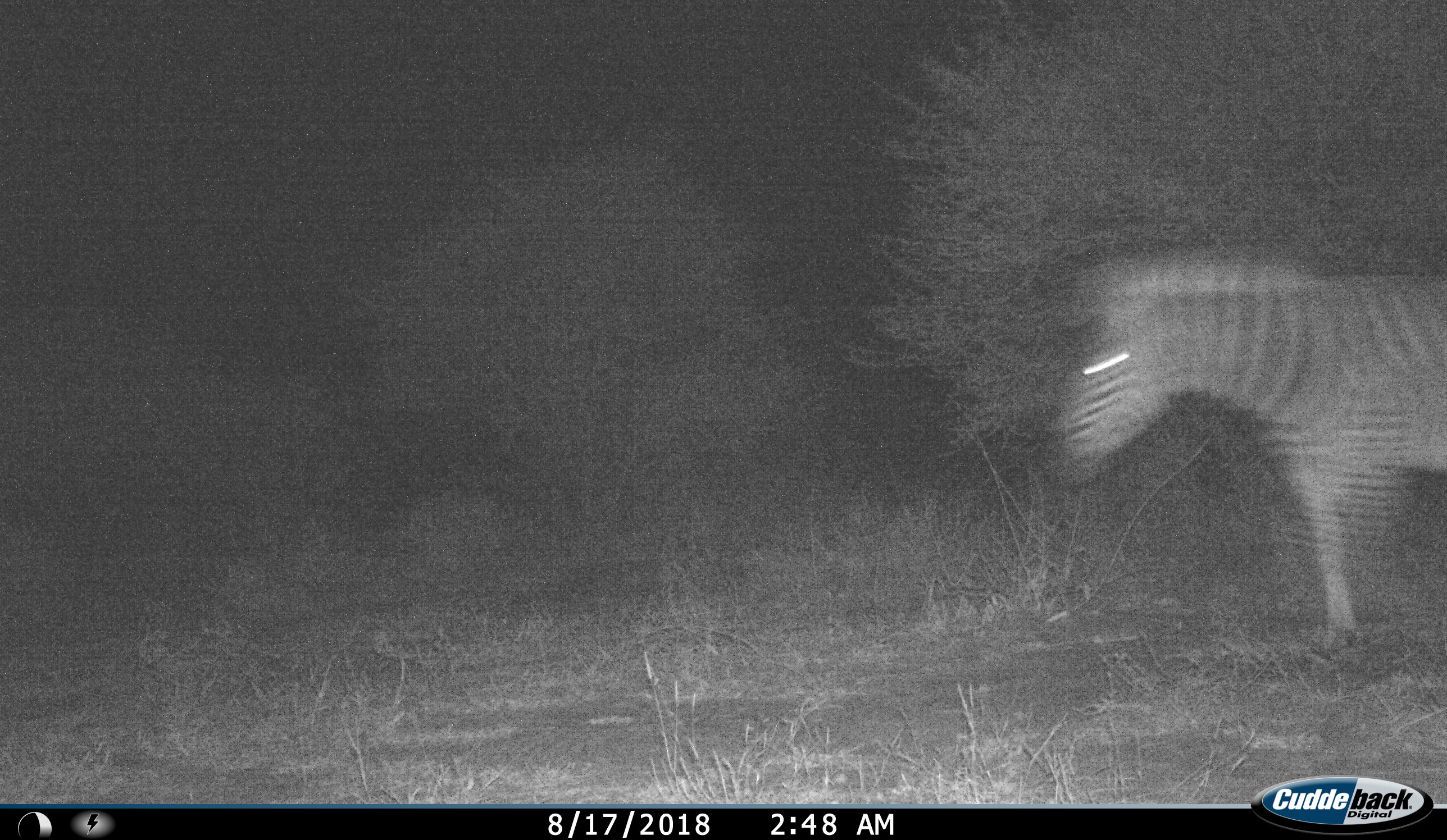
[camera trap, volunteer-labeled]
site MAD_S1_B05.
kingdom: Animalia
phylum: Chordata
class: Mammalia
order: Perissodactyla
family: Equidae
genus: Equus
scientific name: Equus quagga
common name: plains zebra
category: zebraplains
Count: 1.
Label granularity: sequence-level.